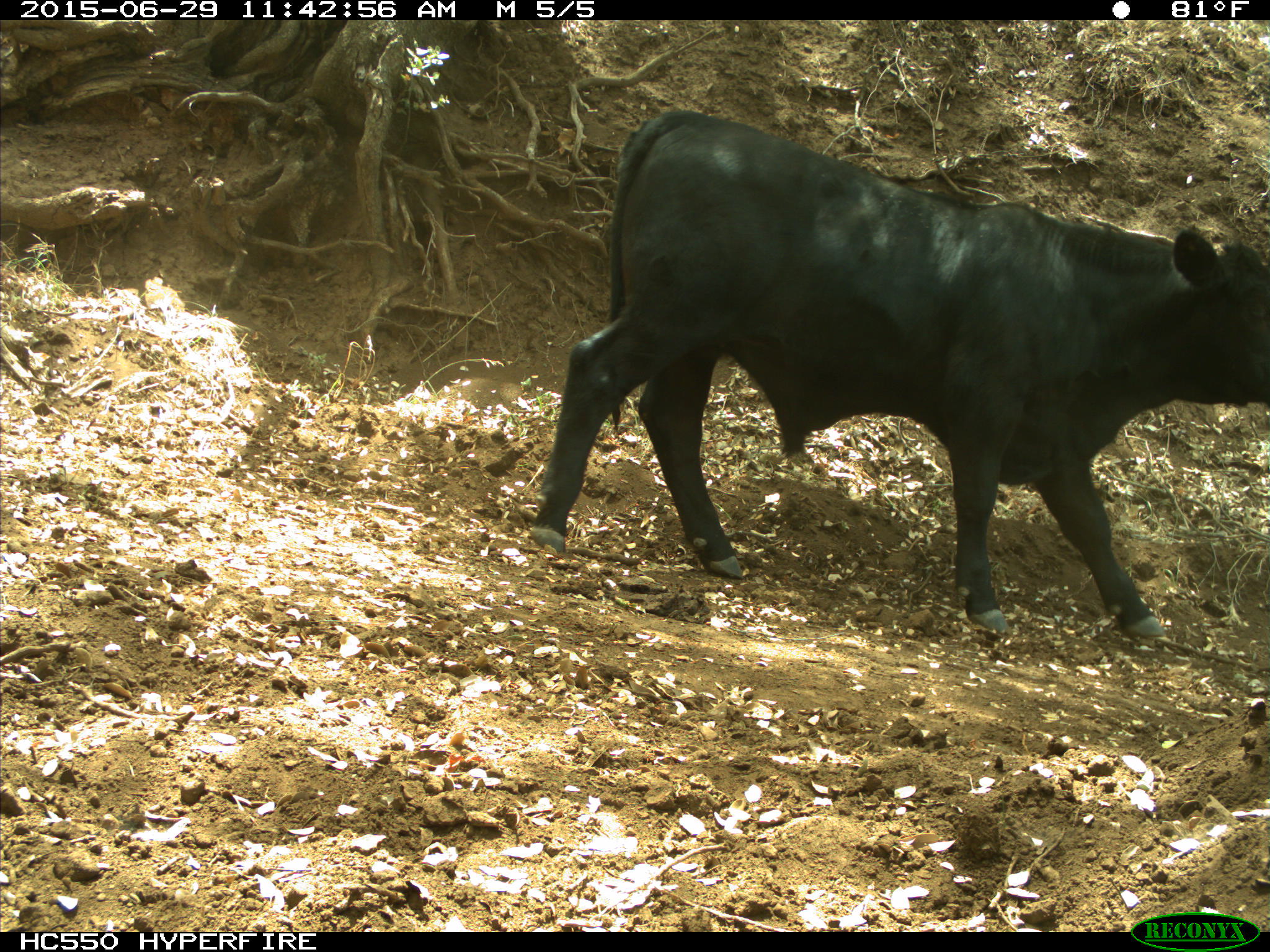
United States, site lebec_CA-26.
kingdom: Animalia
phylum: Chordata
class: Mammalia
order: Artiodactyla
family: Bovidae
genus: Bos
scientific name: Bos taurus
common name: domestic cow